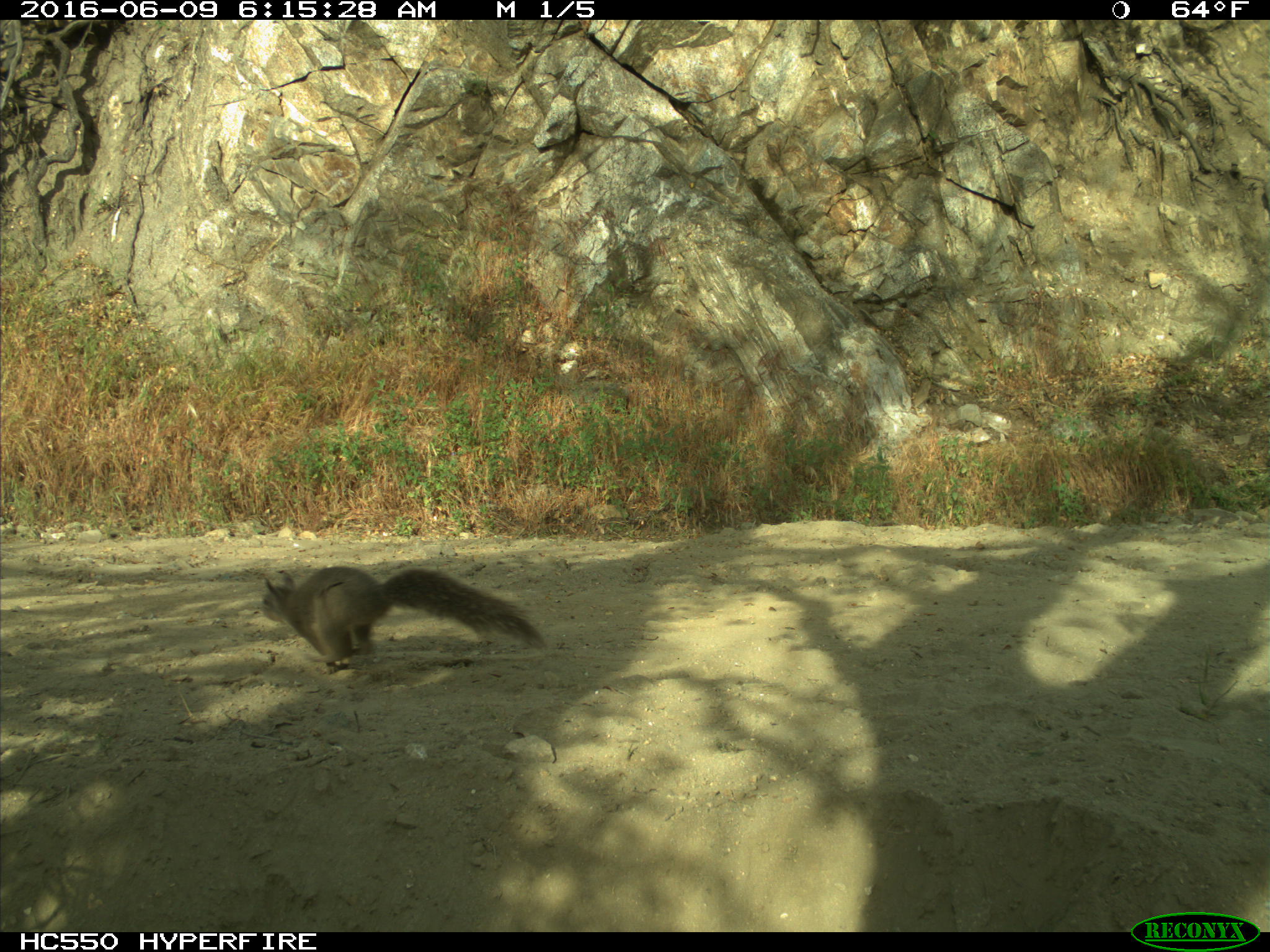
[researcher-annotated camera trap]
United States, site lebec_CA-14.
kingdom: Animalia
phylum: Chordata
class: Mammalia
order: Rodentia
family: Sciuridae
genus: Sciurus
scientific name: Sciurus carolinensis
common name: eastern gray squirrel